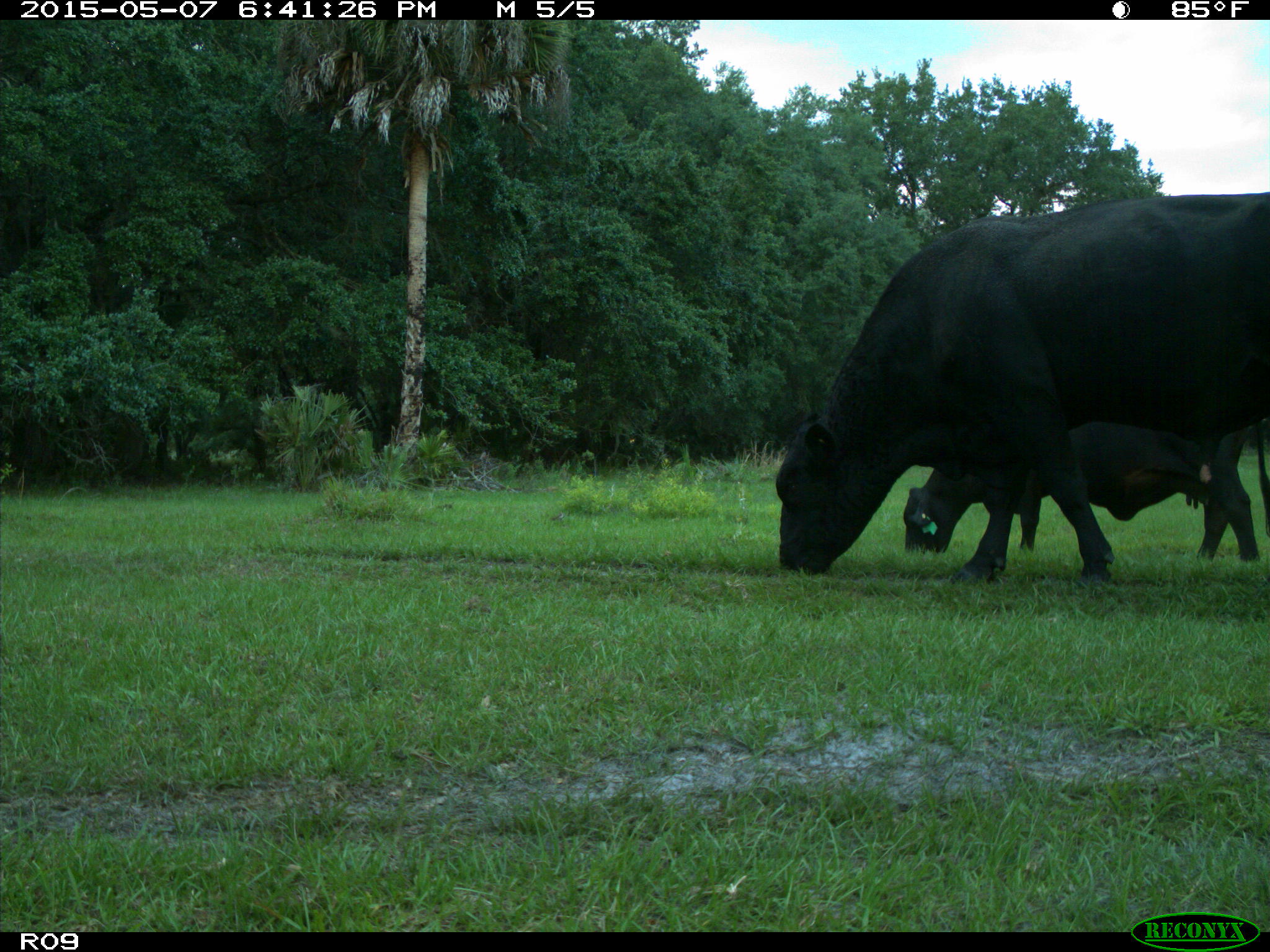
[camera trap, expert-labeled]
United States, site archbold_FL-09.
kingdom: Animalia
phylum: Chordata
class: Mammalia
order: Artiodactyla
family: Bovidae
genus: Bos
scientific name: Bos taurus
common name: domestic cow